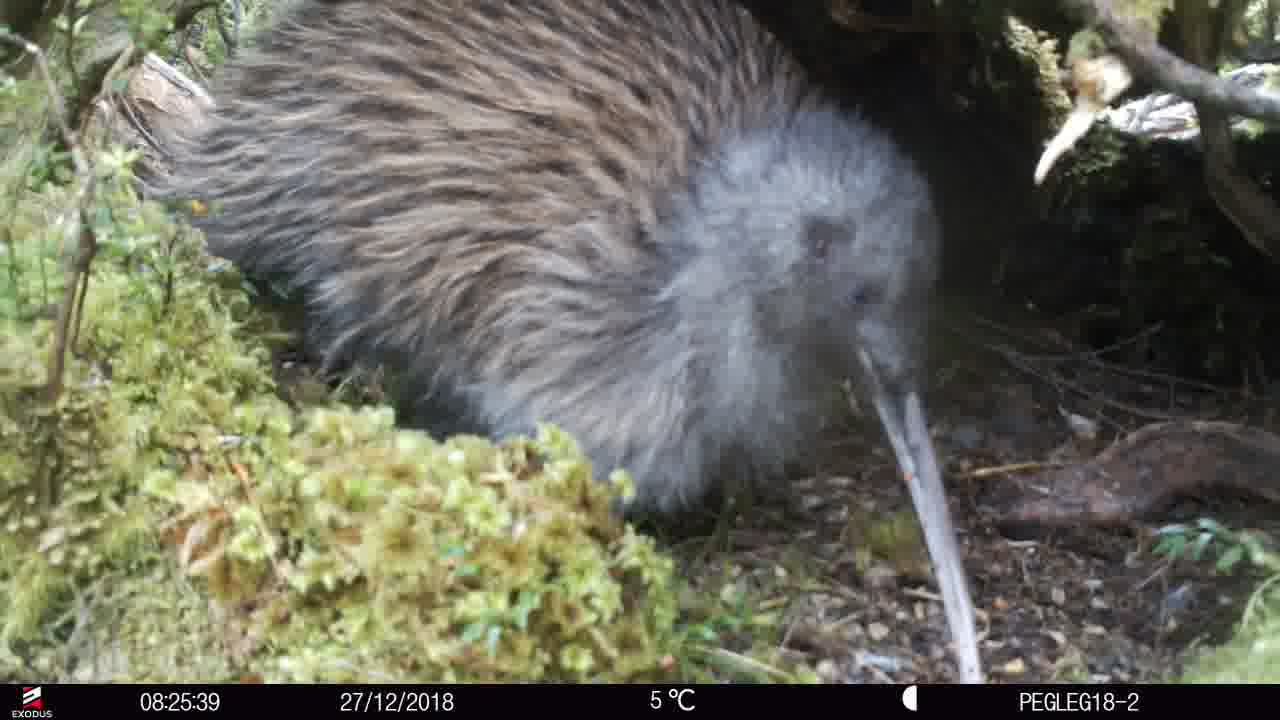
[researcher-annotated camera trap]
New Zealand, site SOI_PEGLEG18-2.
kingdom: Animalia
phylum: Chordata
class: Aves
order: Apterygiformes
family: Apterygidae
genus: Apteryx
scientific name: Apteryx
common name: kiwi